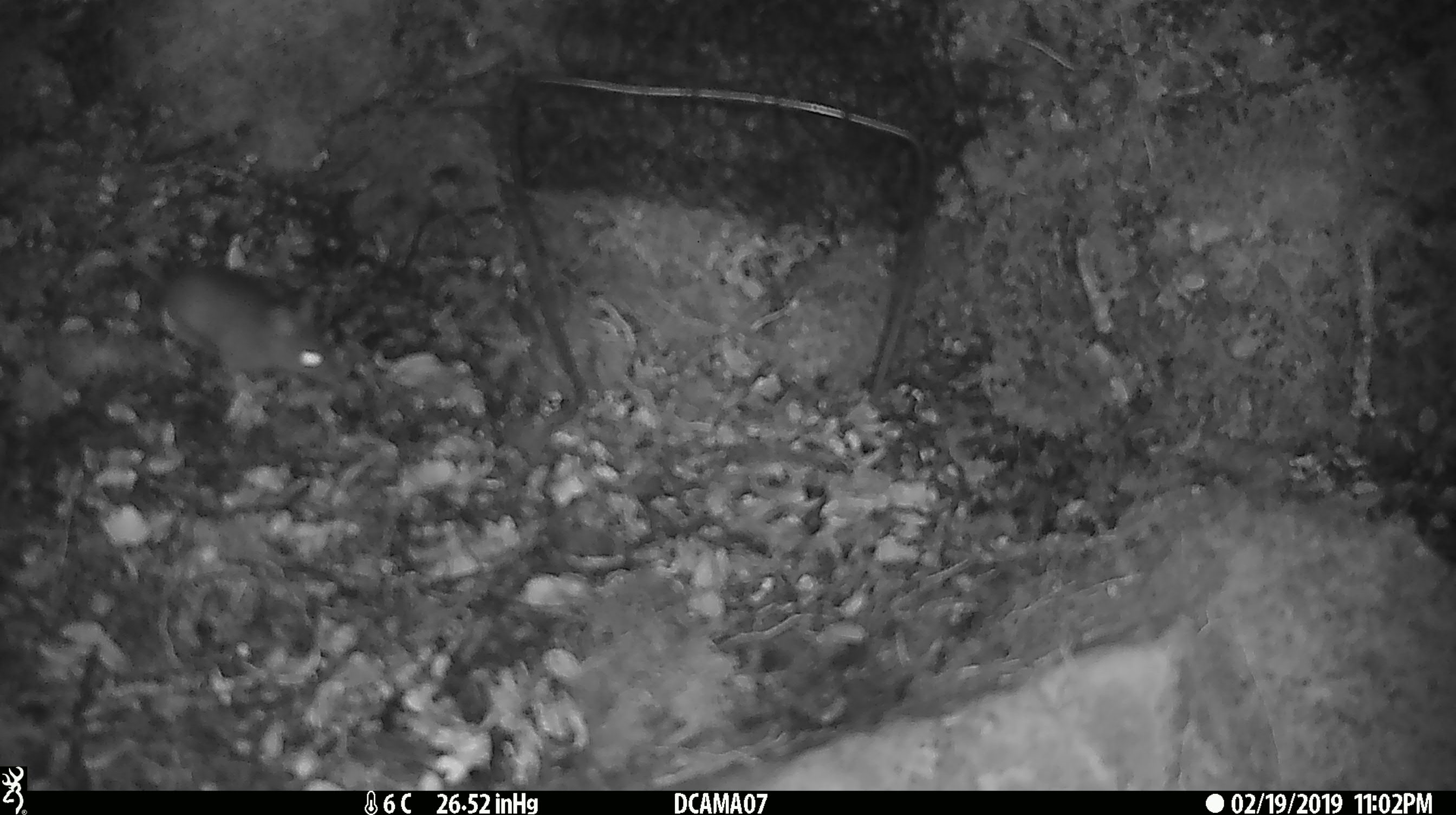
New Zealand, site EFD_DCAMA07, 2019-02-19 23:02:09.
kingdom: Animalia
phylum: Chordata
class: Mammalia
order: Rodentia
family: Muridae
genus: Mus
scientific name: Mus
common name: mouse